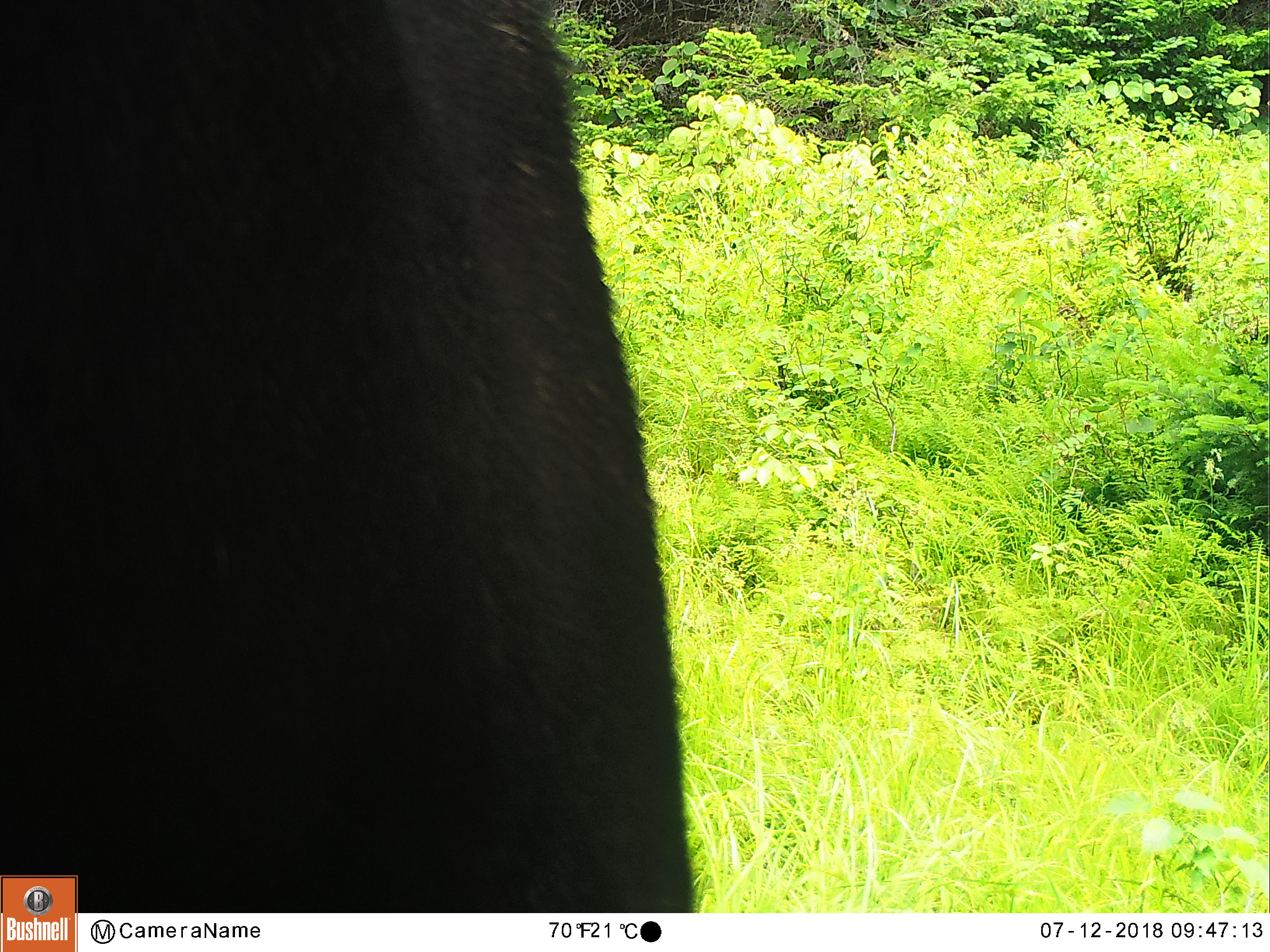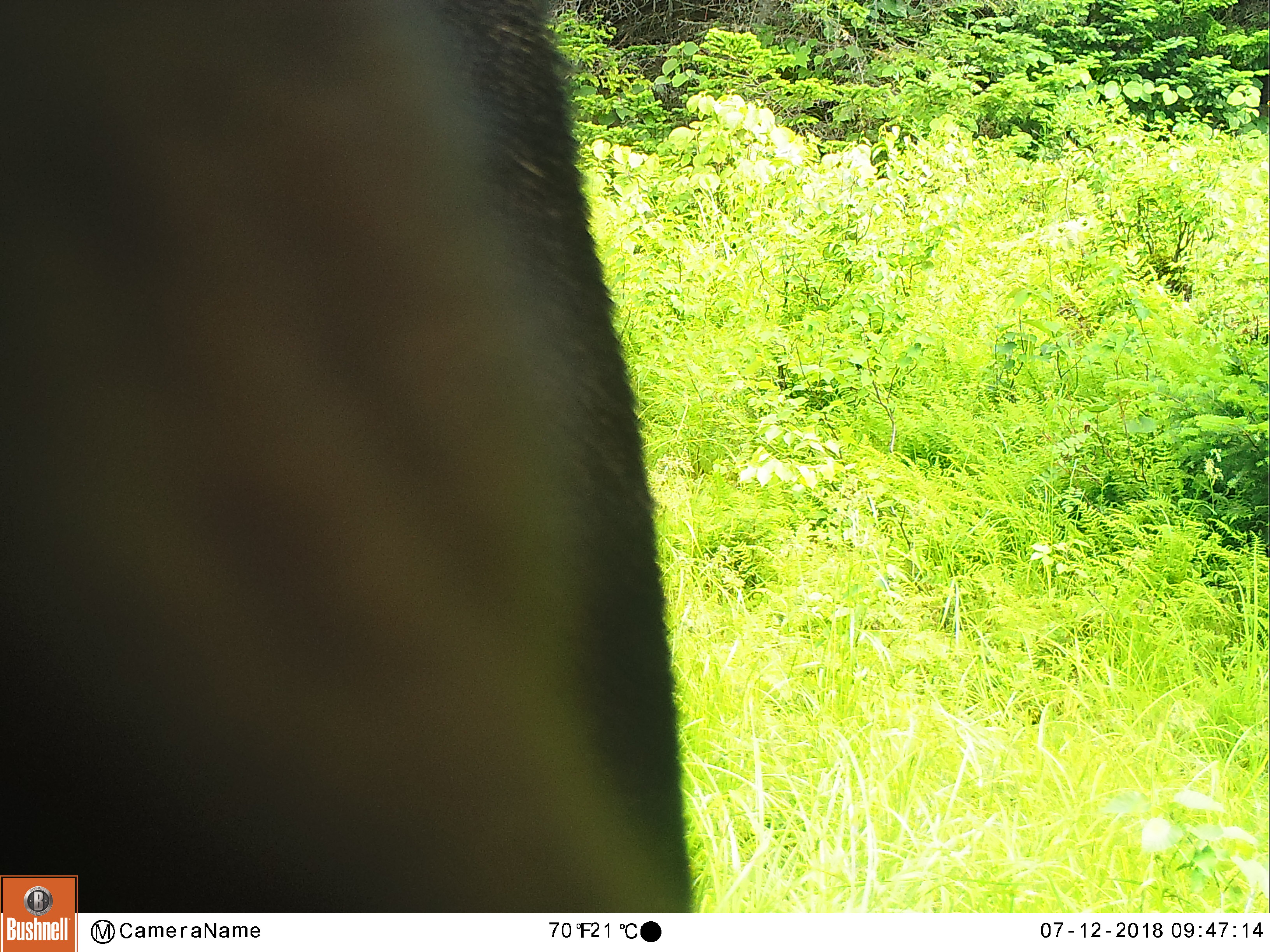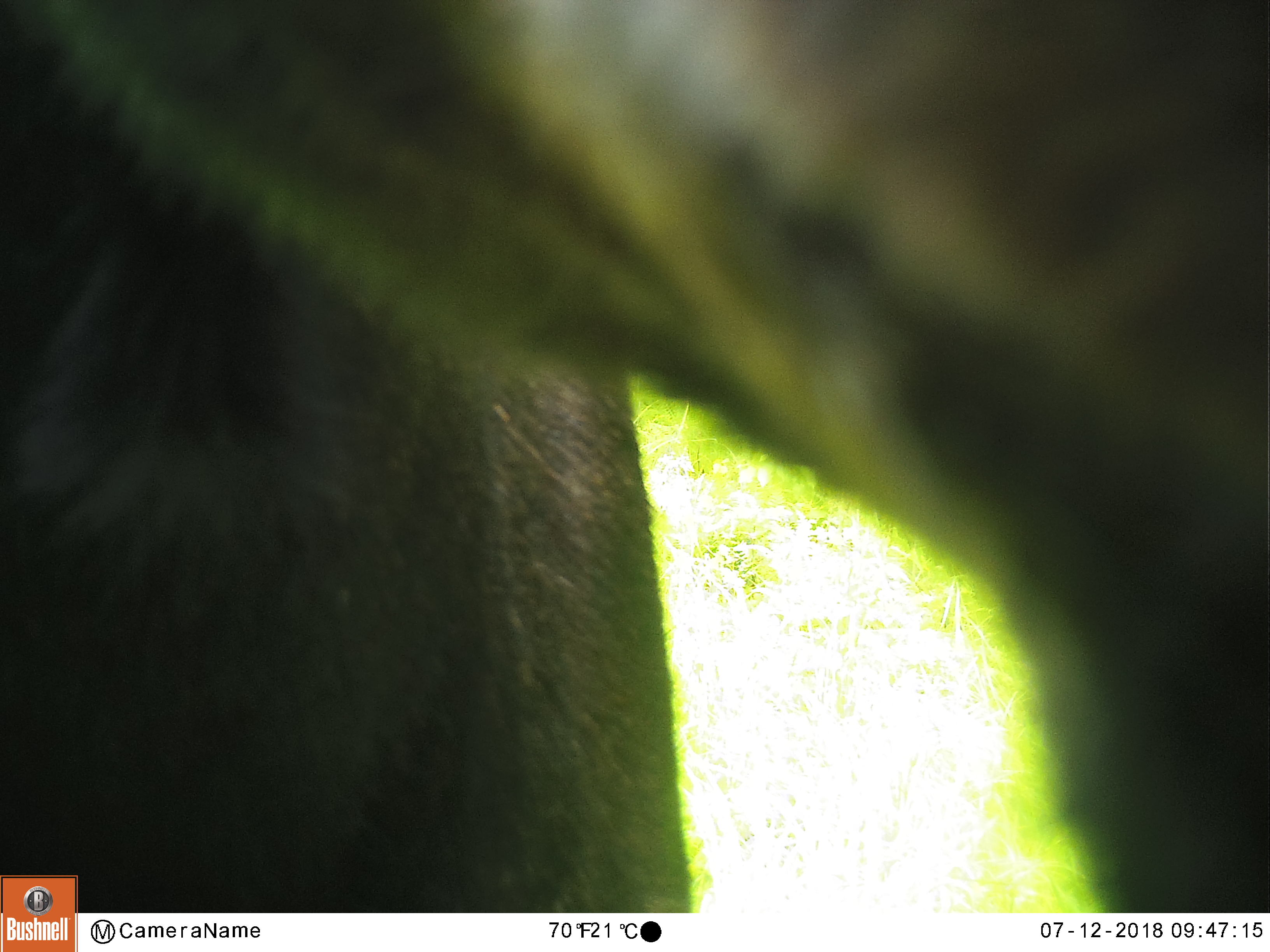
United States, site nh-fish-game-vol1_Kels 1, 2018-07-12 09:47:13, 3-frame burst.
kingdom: Animalia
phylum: Chordata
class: Mammalia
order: Artiodactyla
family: Cervidae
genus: Alces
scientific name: Alces alces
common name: moose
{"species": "moose (Alces alces)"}